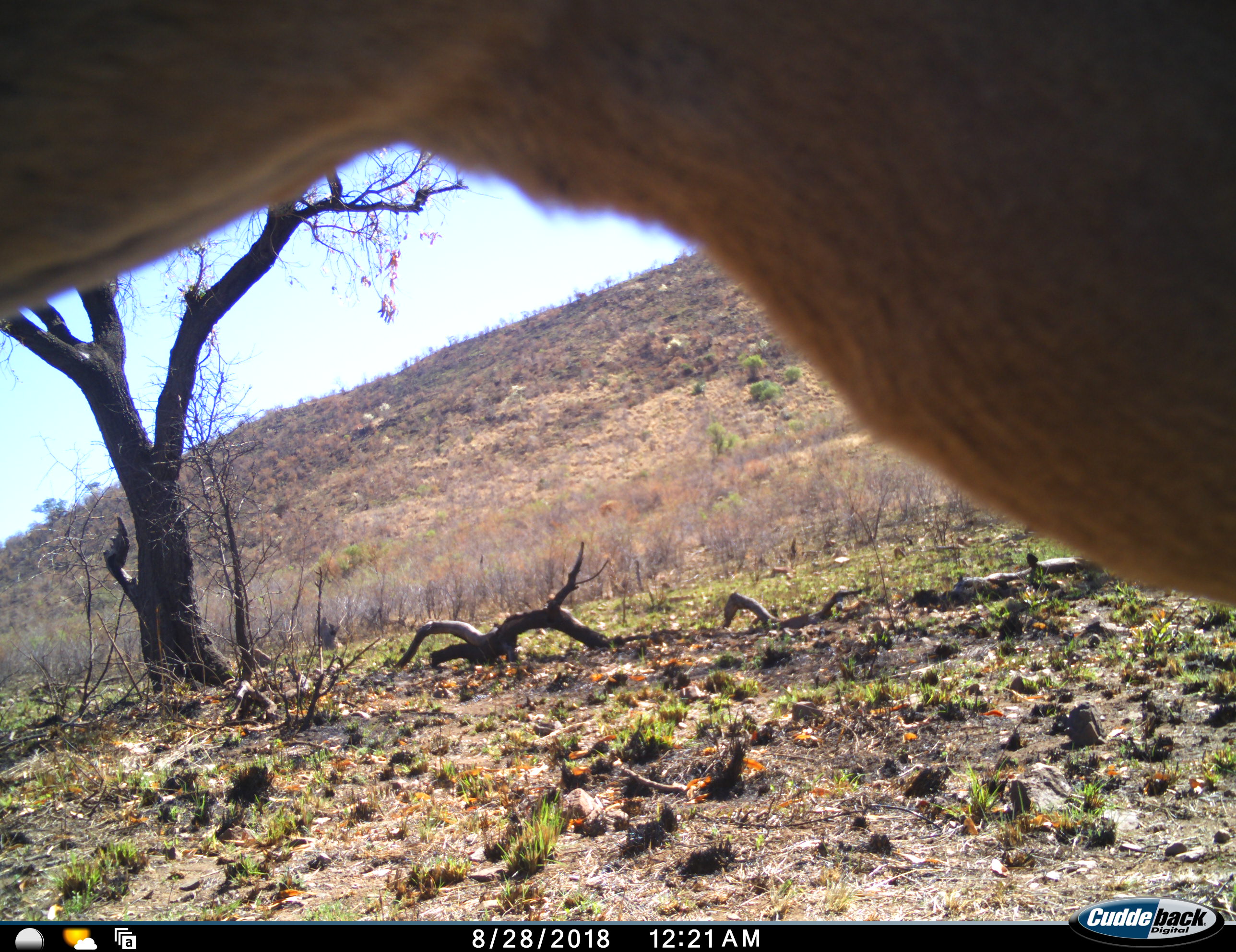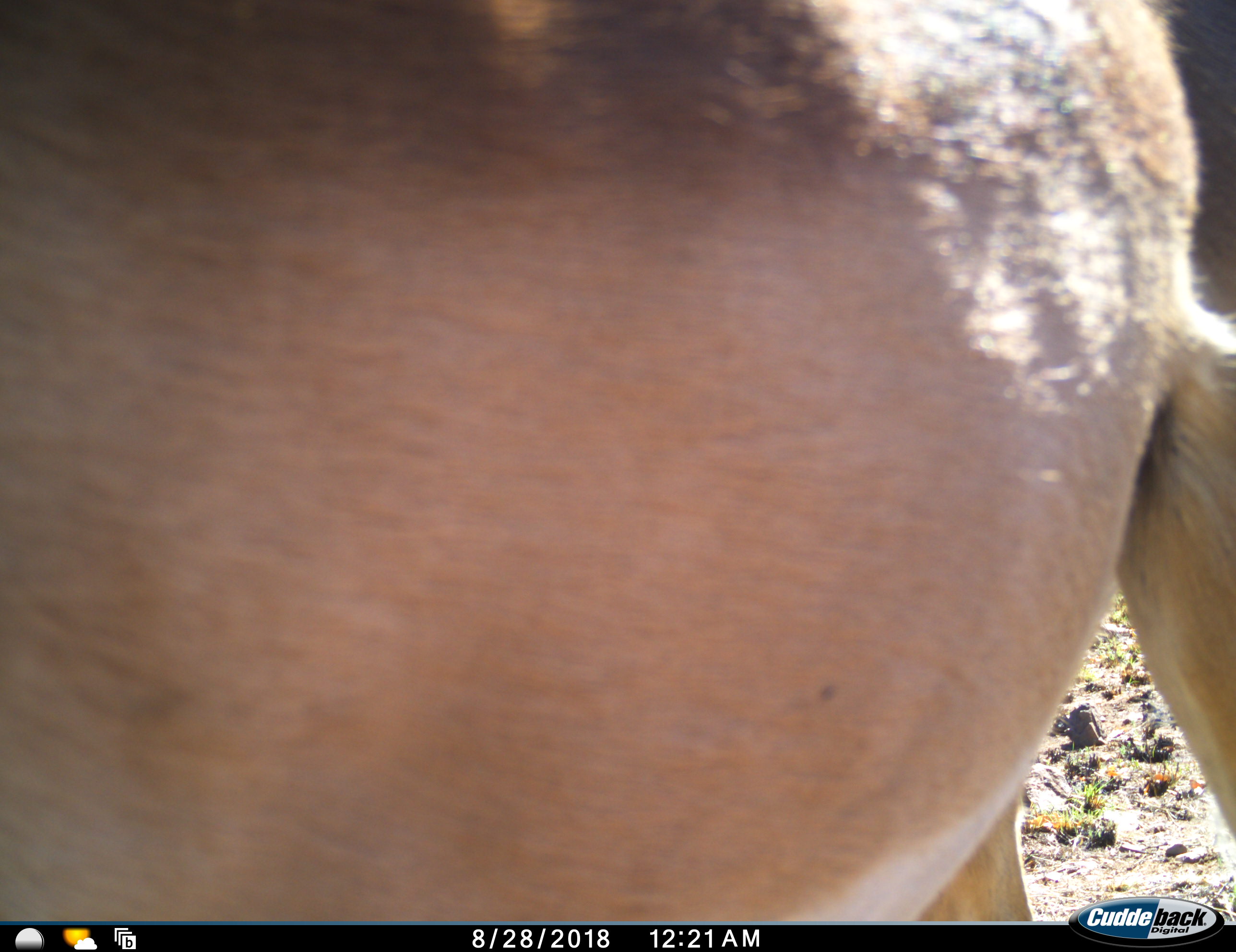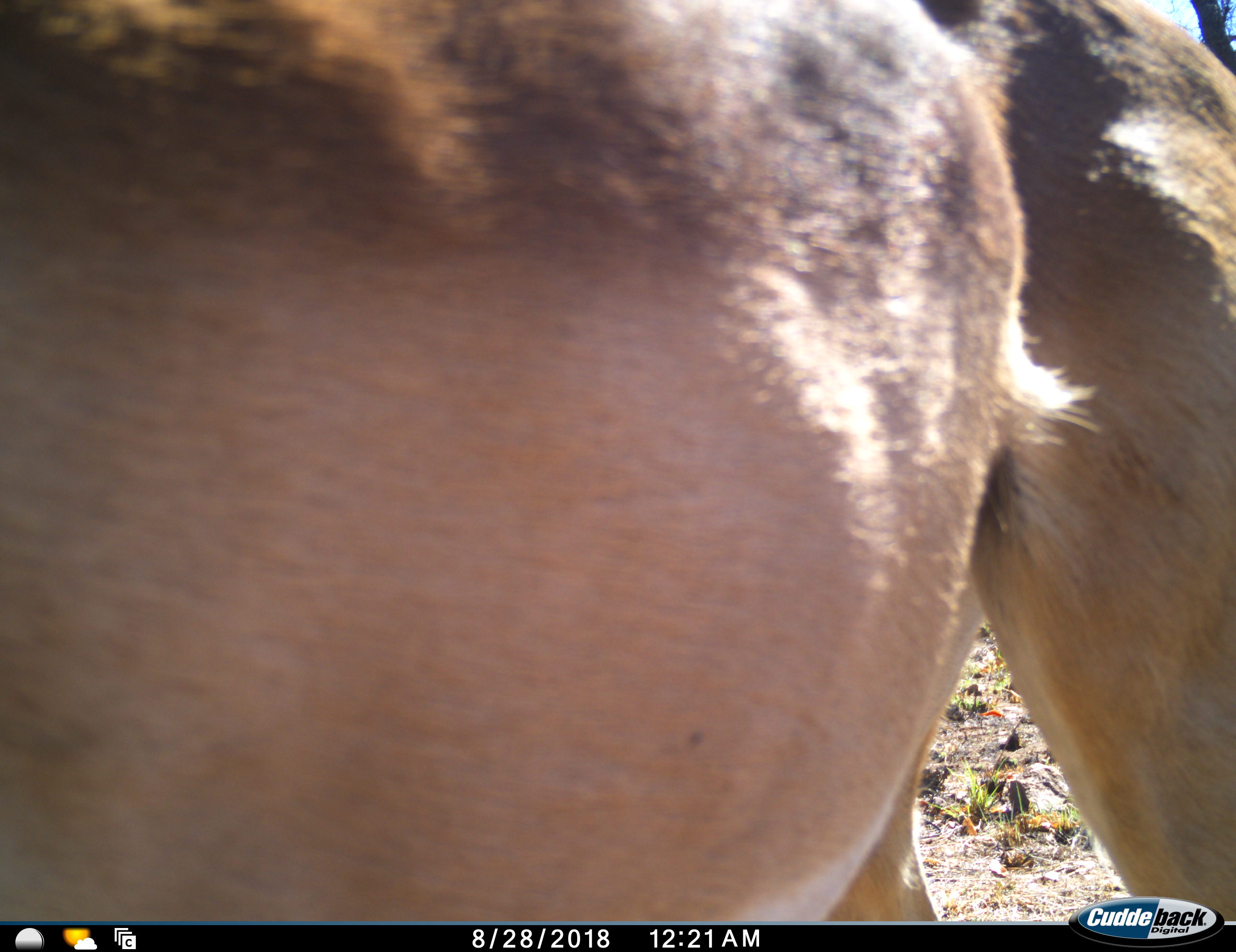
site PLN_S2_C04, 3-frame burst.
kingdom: Animalia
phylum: Chordata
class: Mammalia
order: Artiodactyla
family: Bovidae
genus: Aepyceros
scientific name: Aepyceros melampus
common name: impala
Impala (Aepyceros melampus), count 1. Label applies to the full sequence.